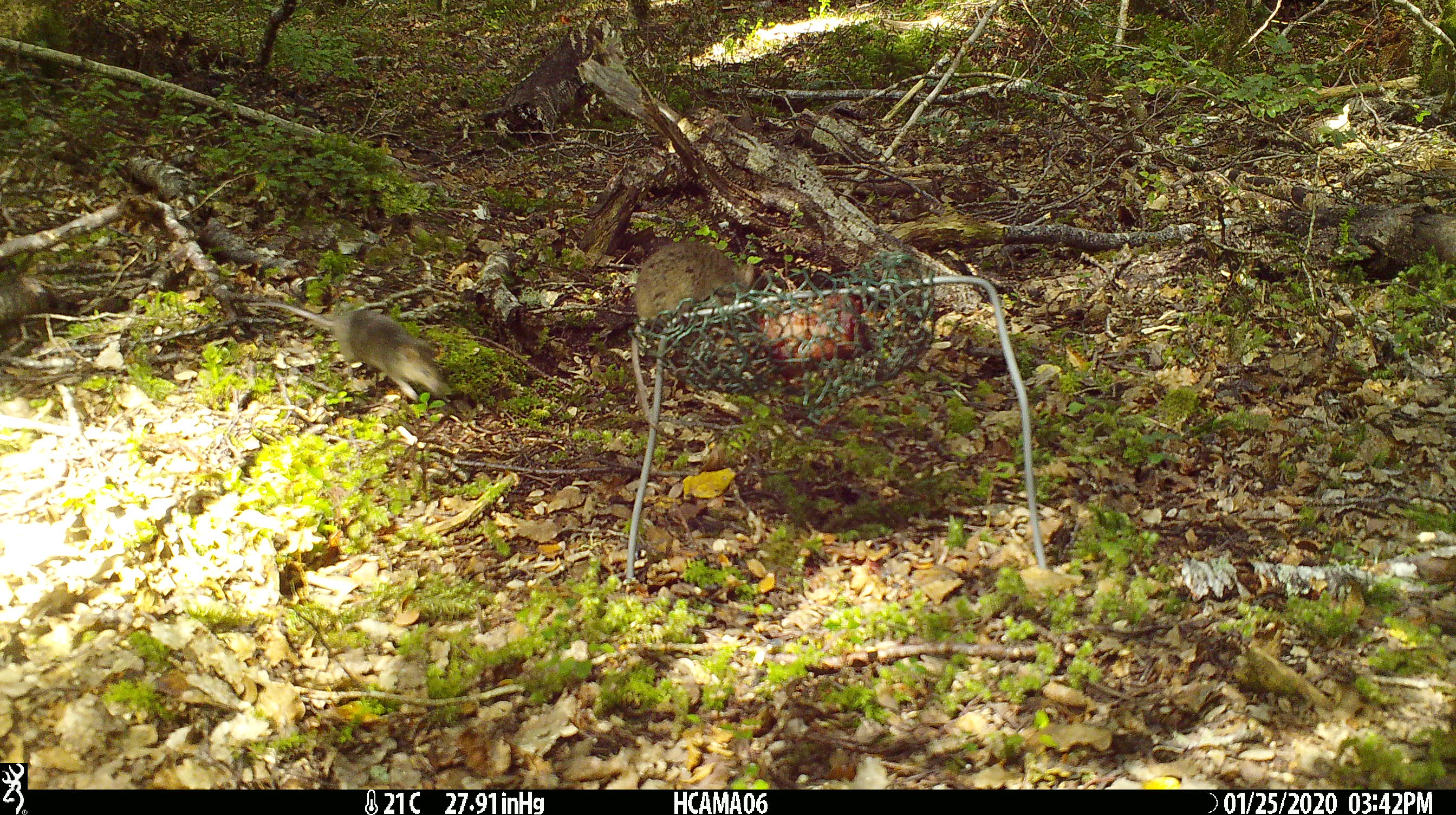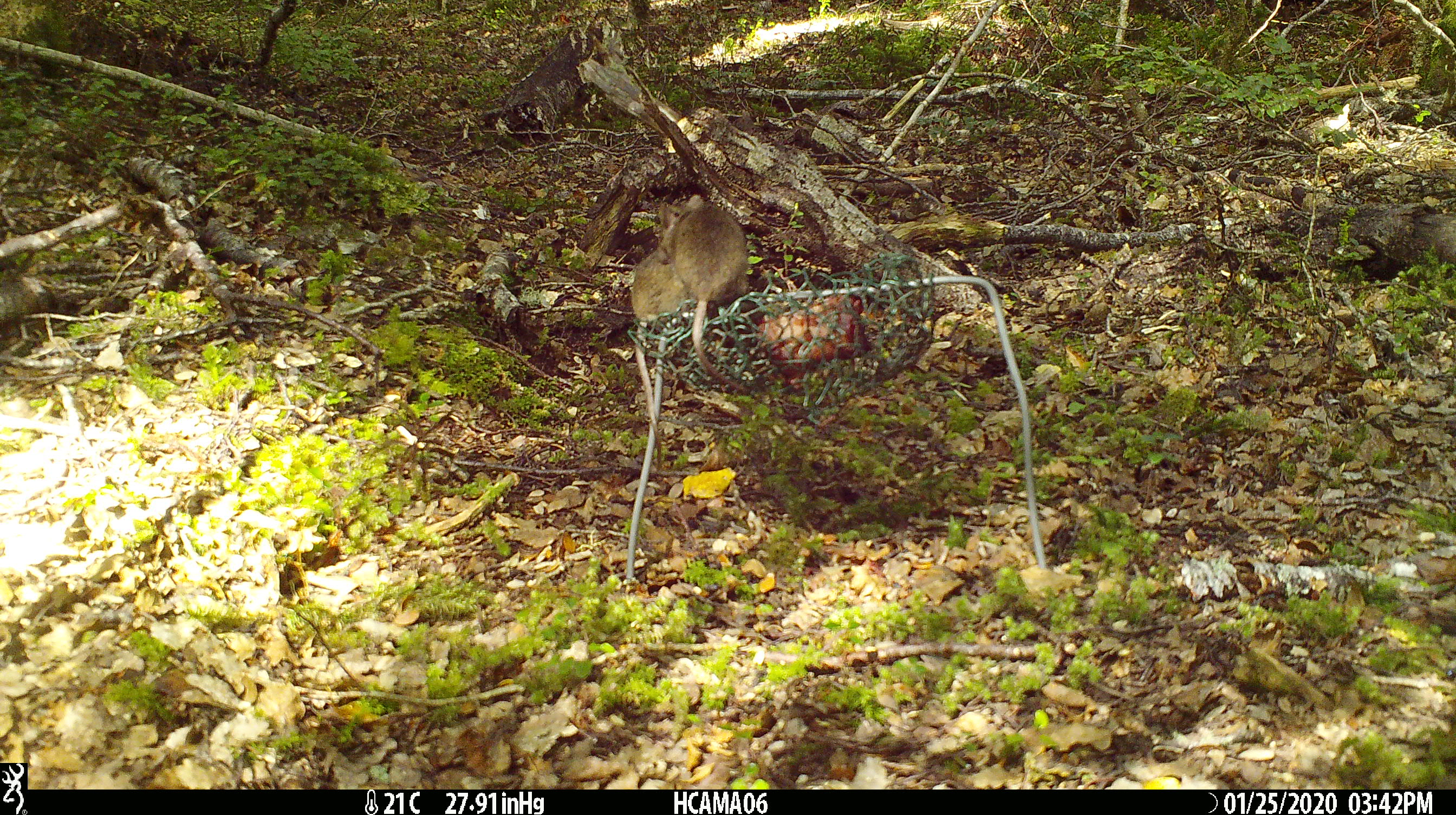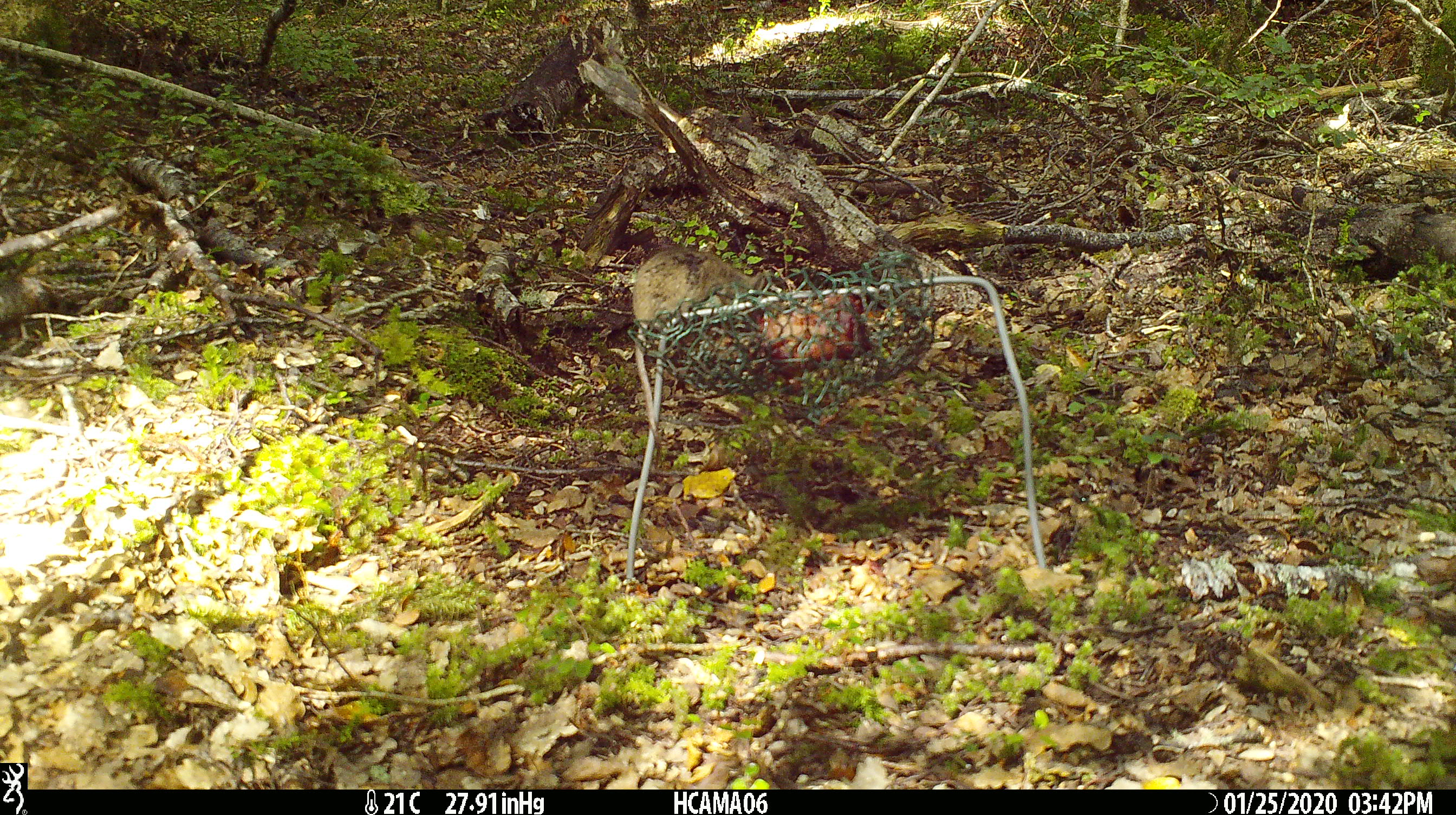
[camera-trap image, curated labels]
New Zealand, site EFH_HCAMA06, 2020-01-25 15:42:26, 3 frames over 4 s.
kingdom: Animalia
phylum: Chordata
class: Mammalia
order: Rodentia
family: Muridae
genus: Mus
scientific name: Mus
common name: mouse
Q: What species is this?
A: Mouse (Mus).